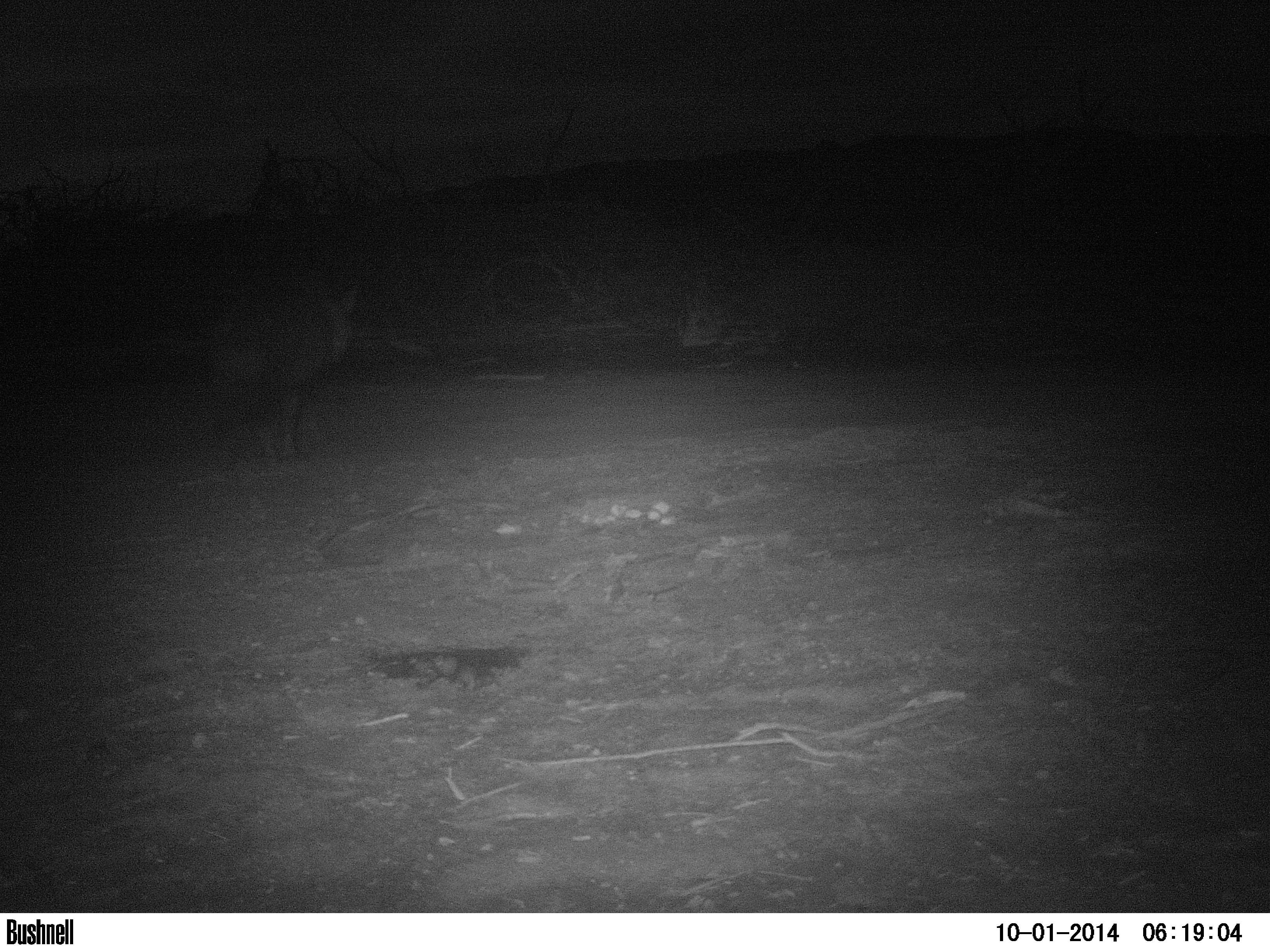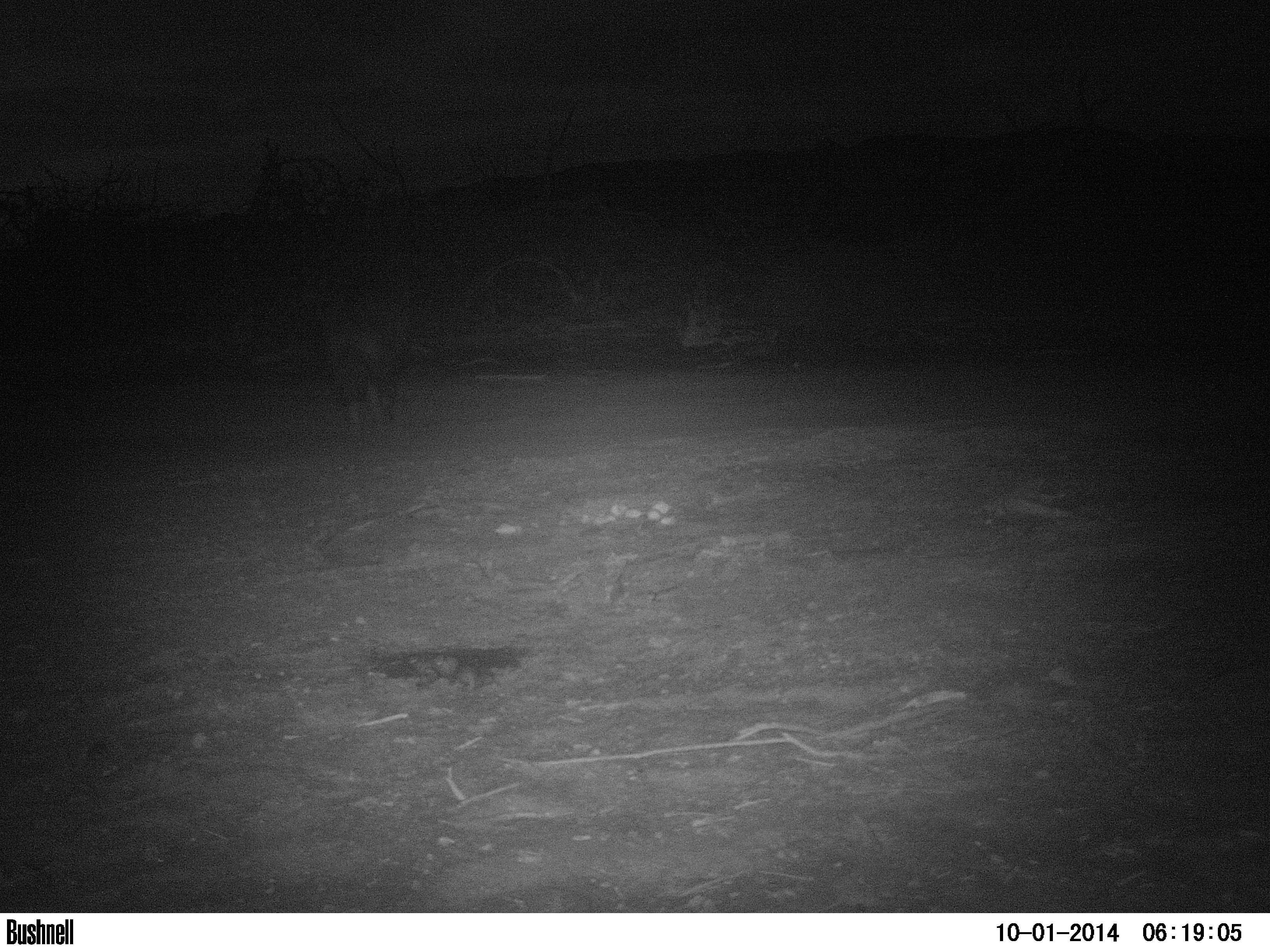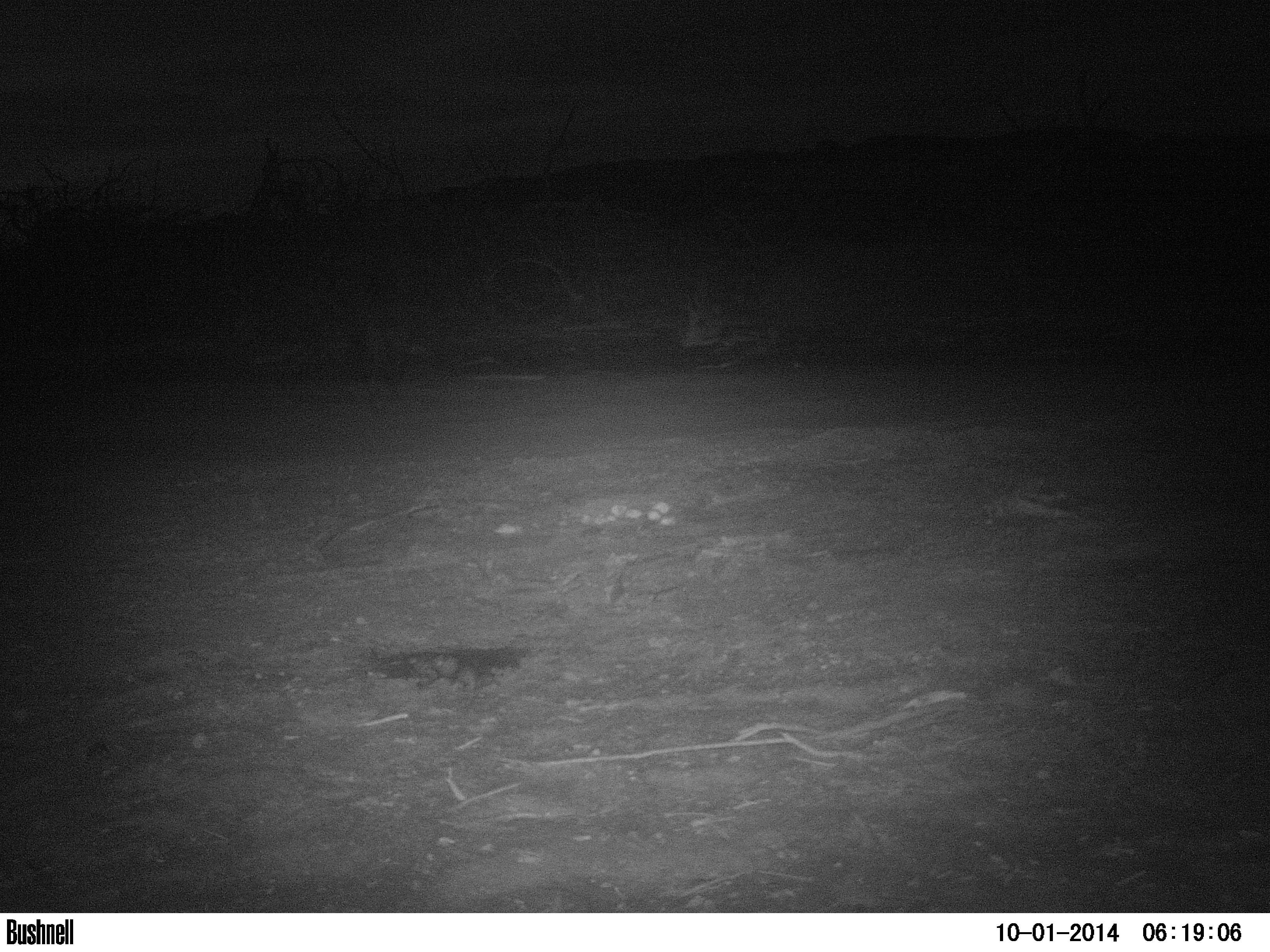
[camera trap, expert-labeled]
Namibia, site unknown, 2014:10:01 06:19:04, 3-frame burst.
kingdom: Animalia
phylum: Chordata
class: Mammalia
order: Carnivora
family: Hyaenidae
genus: Parahyaena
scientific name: Parahyaena brunnea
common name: brown hyena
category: hyaena brunnea